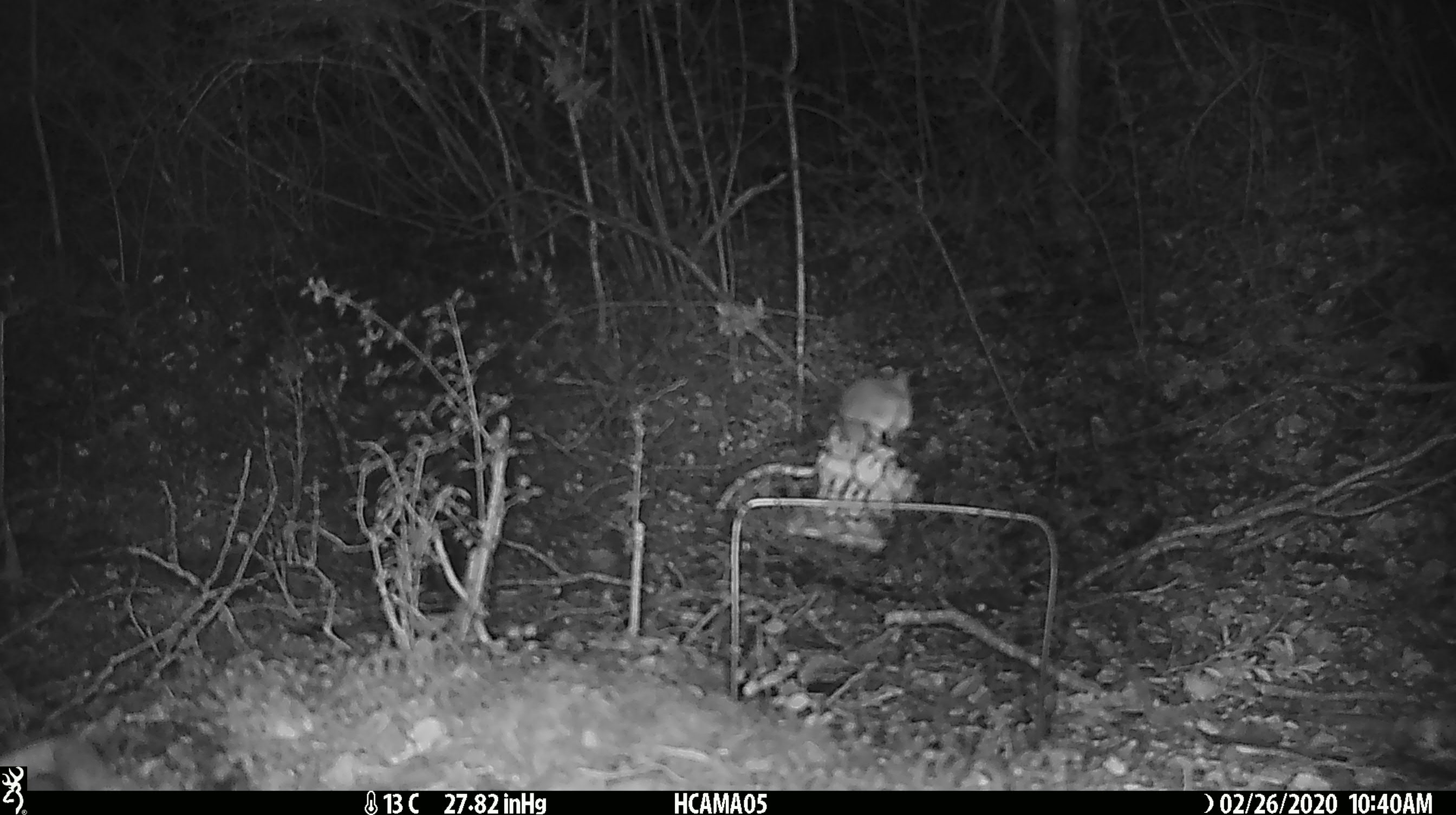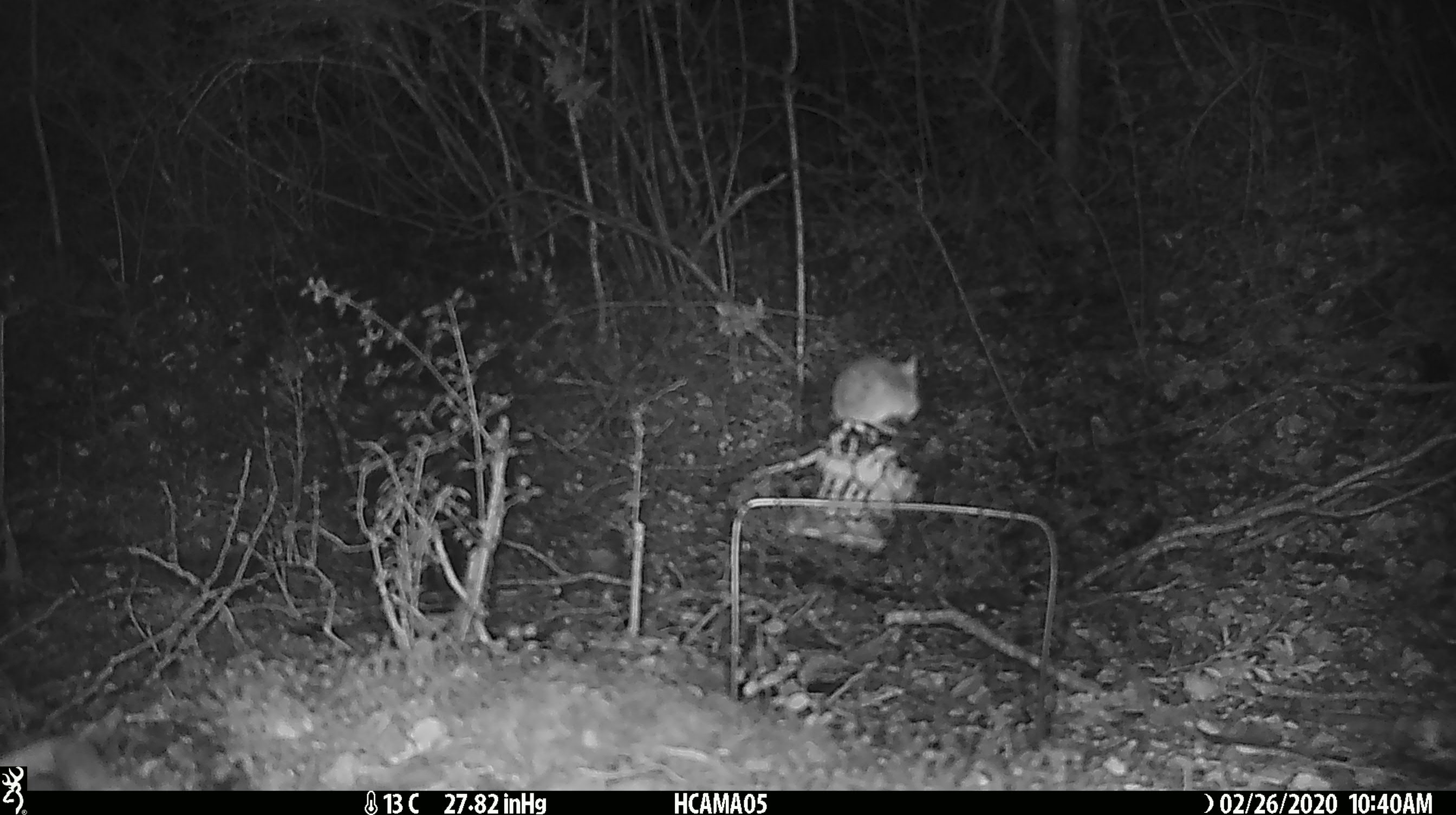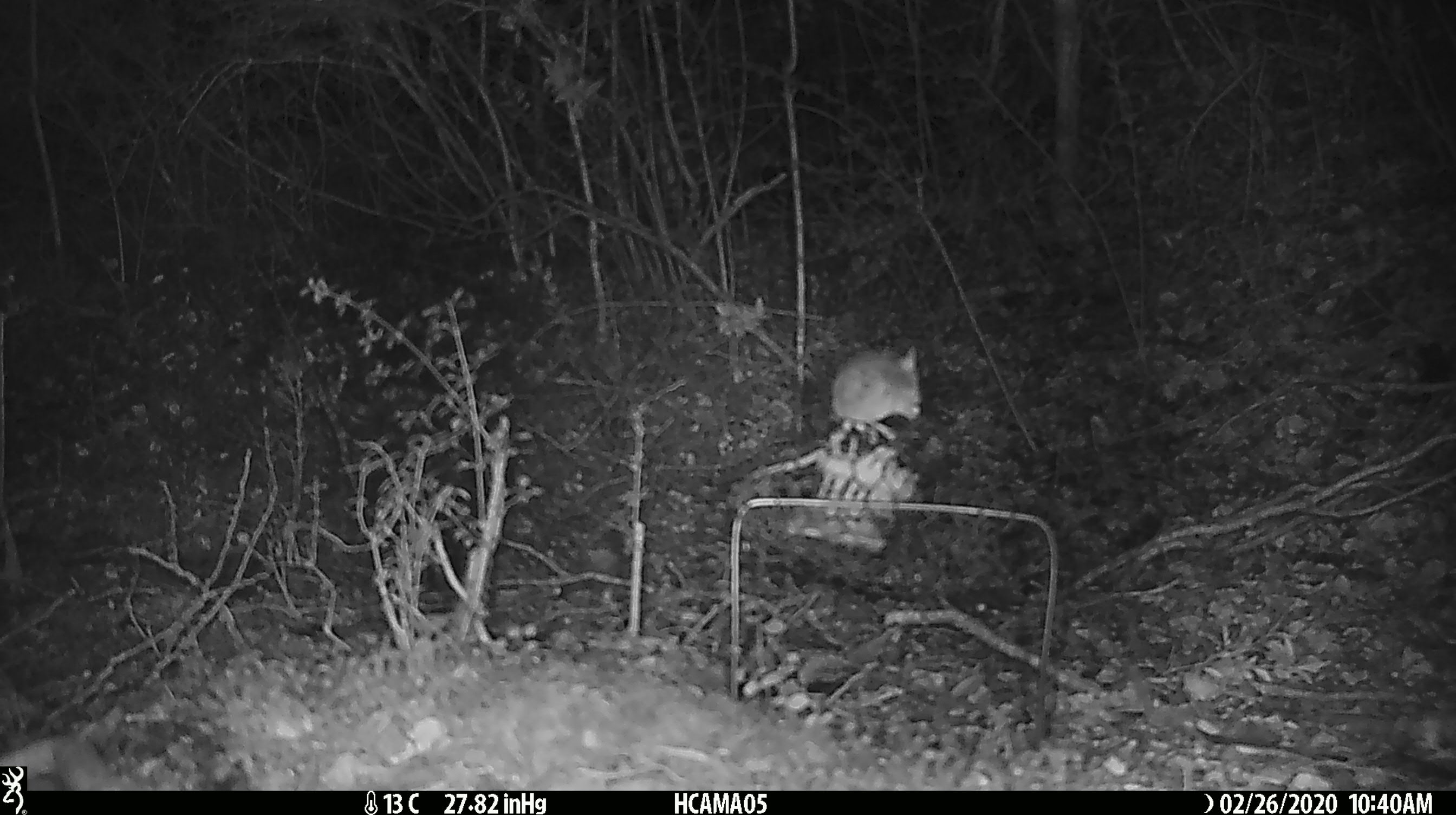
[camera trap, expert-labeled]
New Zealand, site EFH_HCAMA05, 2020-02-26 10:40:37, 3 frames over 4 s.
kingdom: Animalia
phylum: Chordata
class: Mammalia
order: Rodentia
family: Muridae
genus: Mus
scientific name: Mus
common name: mouse